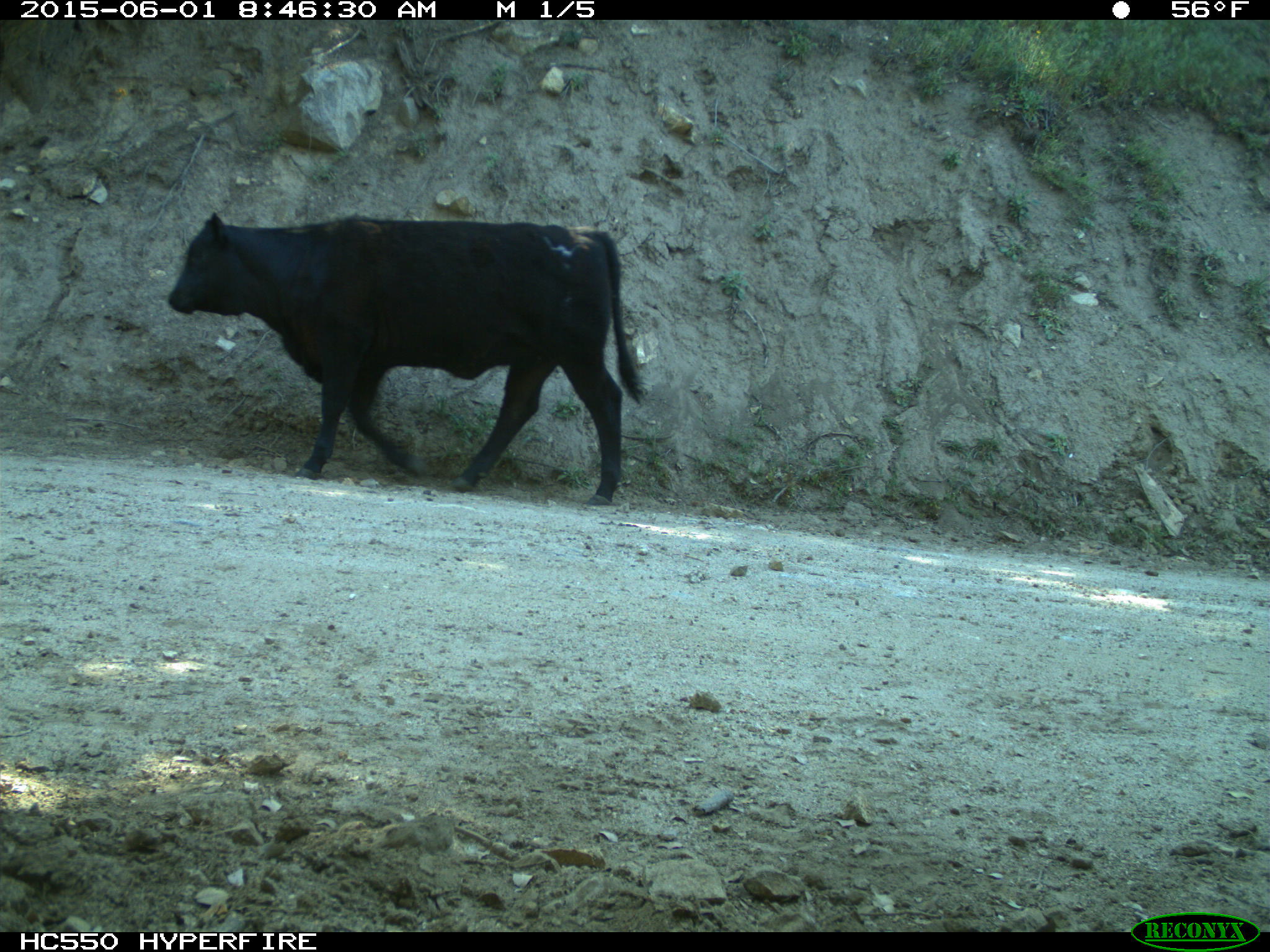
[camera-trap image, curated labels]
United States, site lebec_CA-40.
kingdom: Animalia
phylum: Chordata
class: Mammalia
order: Artiodactyla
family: Bovidae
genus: Bos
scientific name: Bos taurus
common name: domestic cow